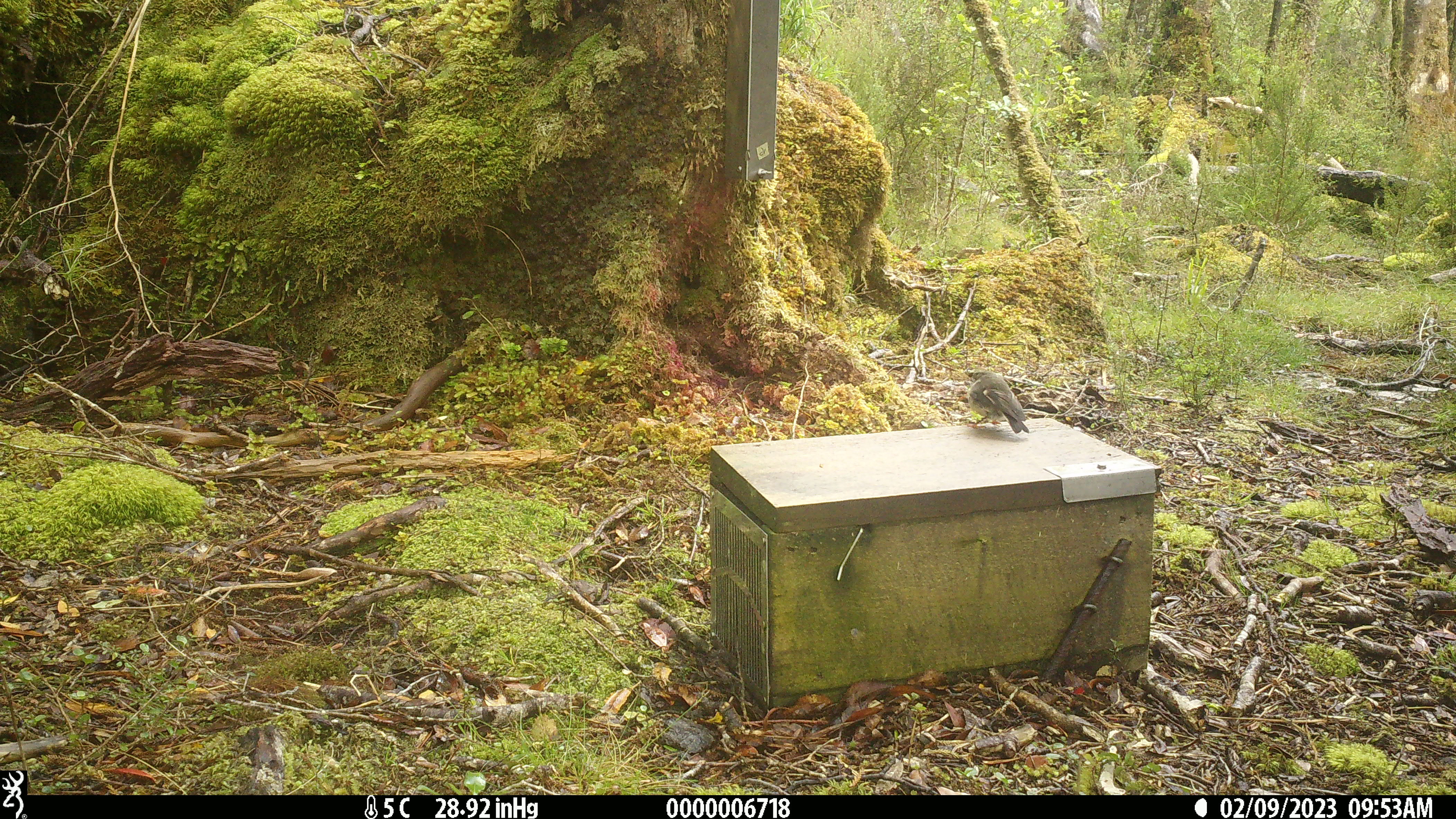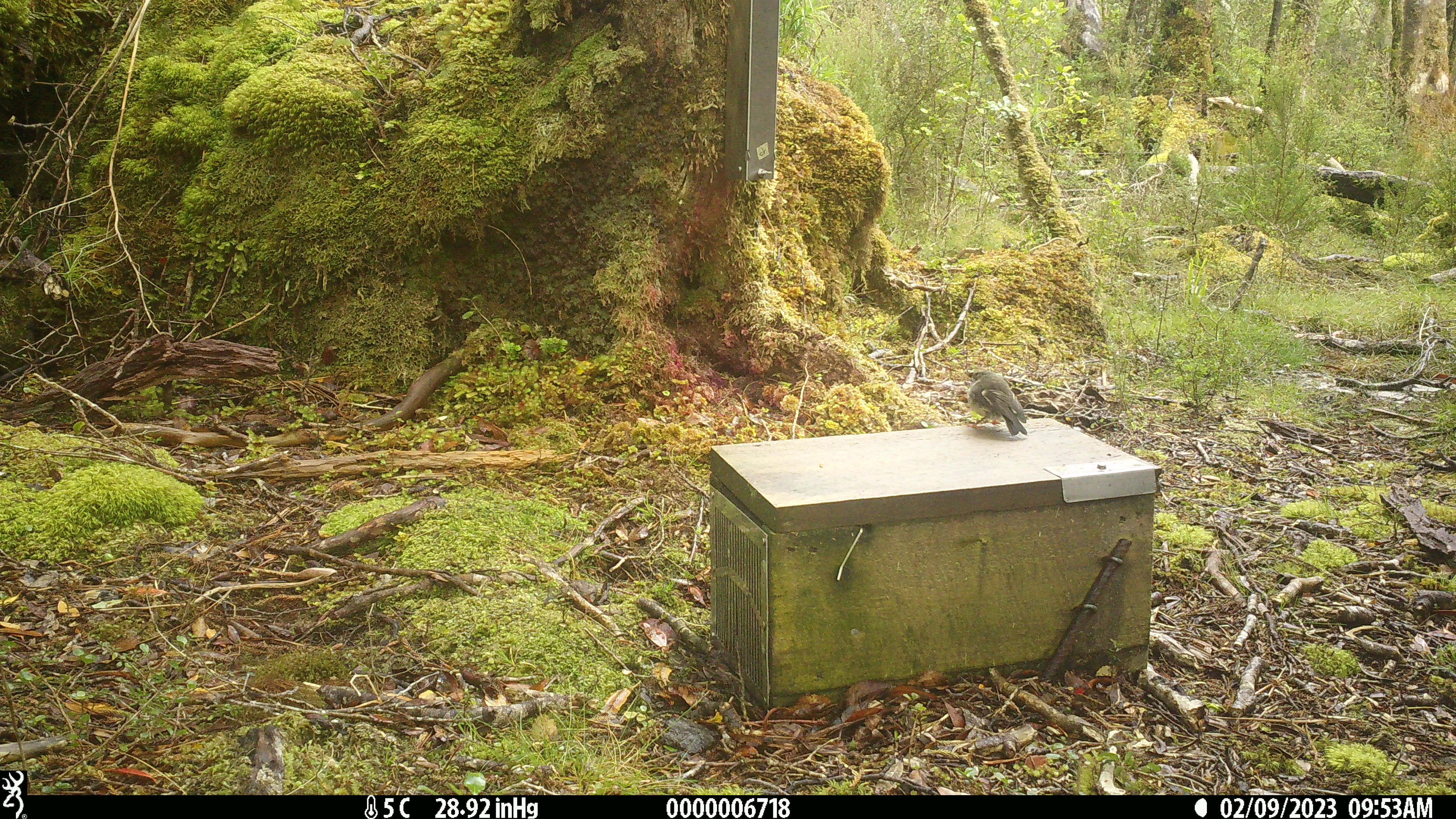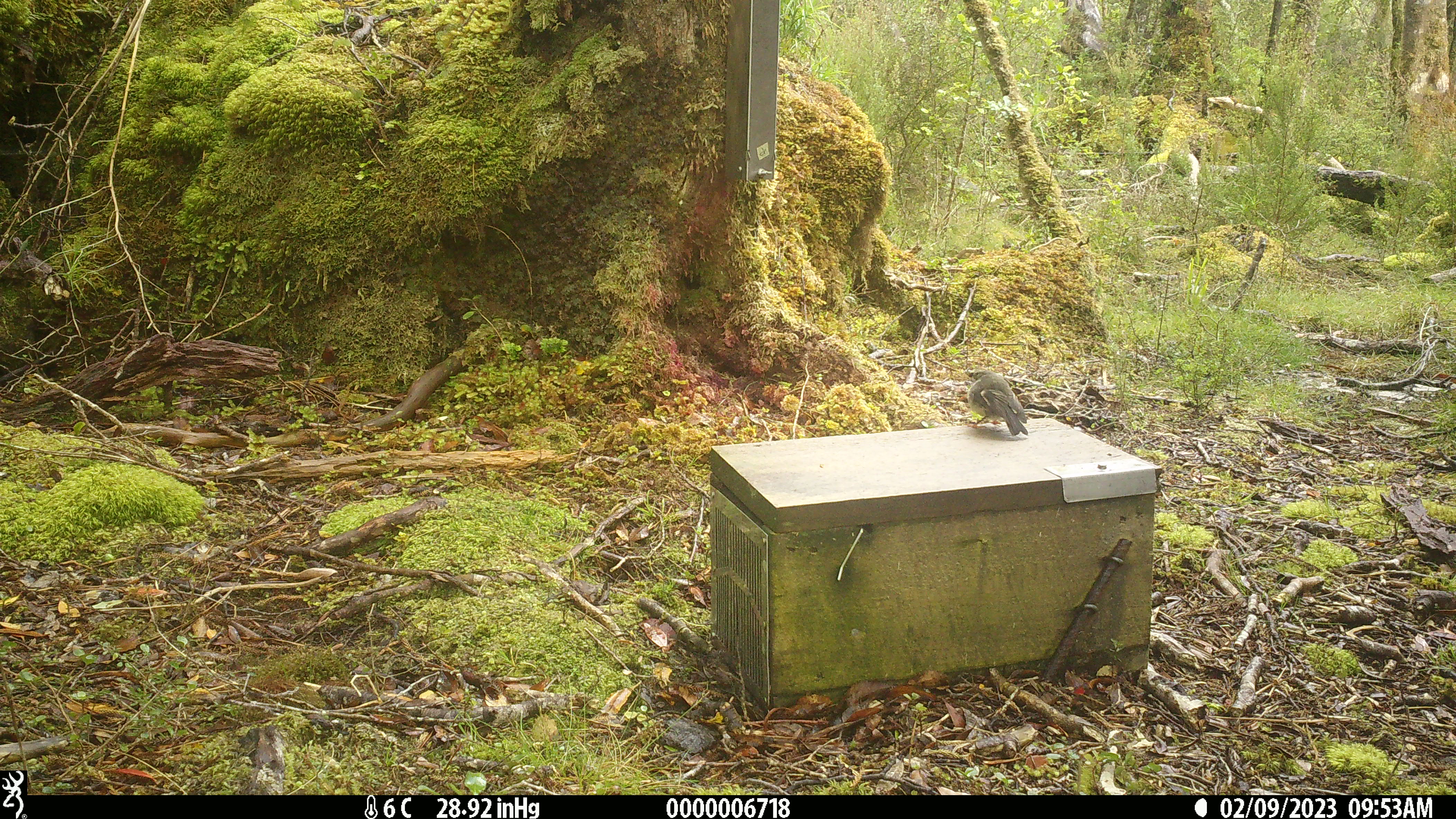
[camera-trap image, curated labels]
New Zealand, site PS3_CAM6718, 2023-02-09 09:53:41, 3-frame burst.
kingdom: Animalia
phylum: Chordata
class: Aves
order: Passeriformes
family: Petroicidae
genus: Petroica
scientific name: Petroica macrocephala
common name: tomtit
Tomtit (Petroica macrocephala).